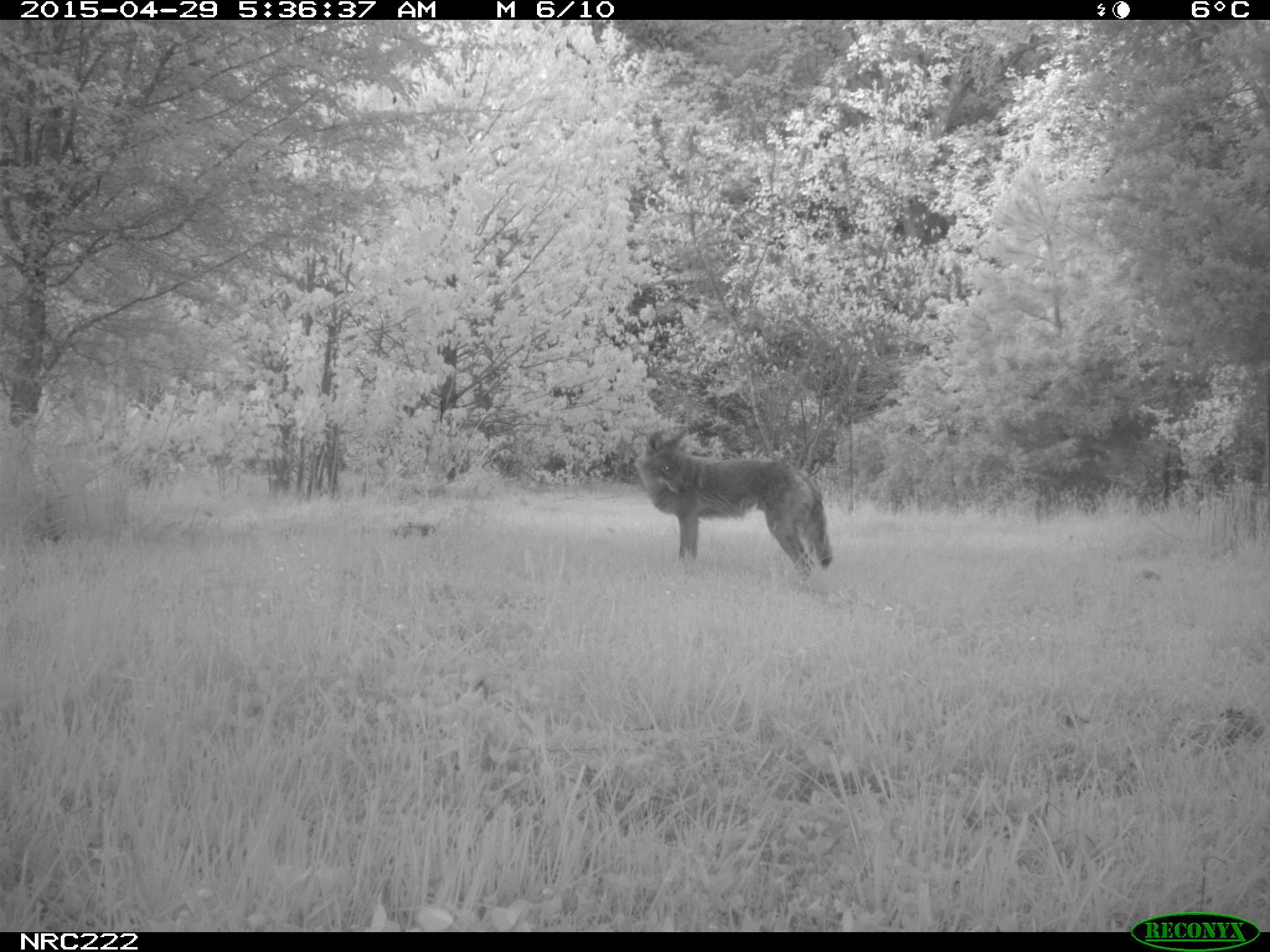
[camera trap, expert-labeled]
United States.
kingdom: Animalia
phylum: Chordata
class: Mammalia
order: Carnivora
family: Canidae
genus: Canis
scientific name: Canis latrans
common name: coyote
Coyote (Canis latrans).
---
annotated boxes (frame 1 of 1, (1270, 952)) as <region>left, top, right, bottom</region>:
Coyote: <region>623, 430, 834, 584</region>